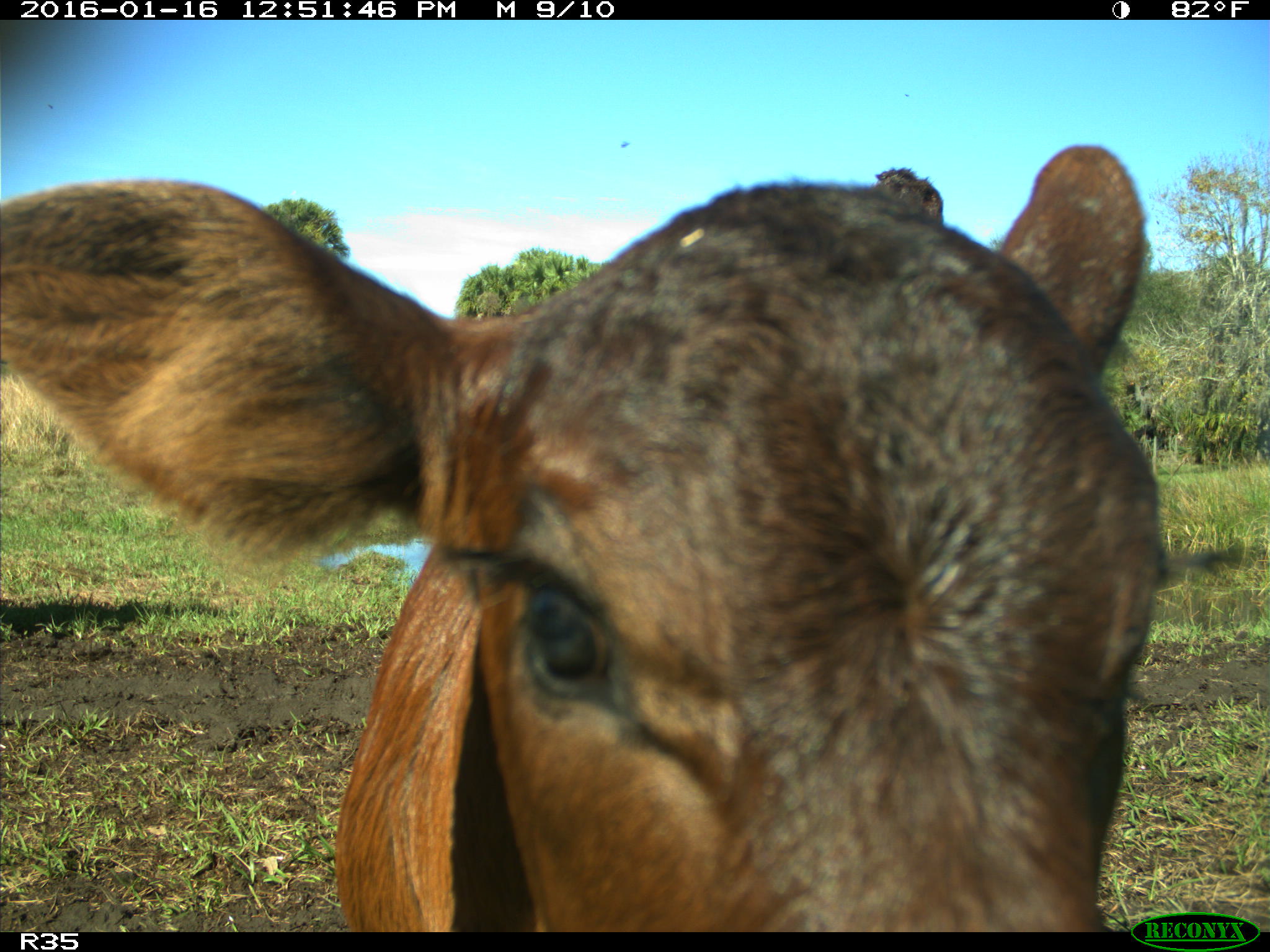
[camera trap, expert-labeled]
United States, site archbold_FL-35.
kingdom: Animalia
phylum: Chordata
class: Mammalia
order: Artiodactyla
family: Bovidae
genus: Bos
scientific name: Bos taurus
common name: domestic cow